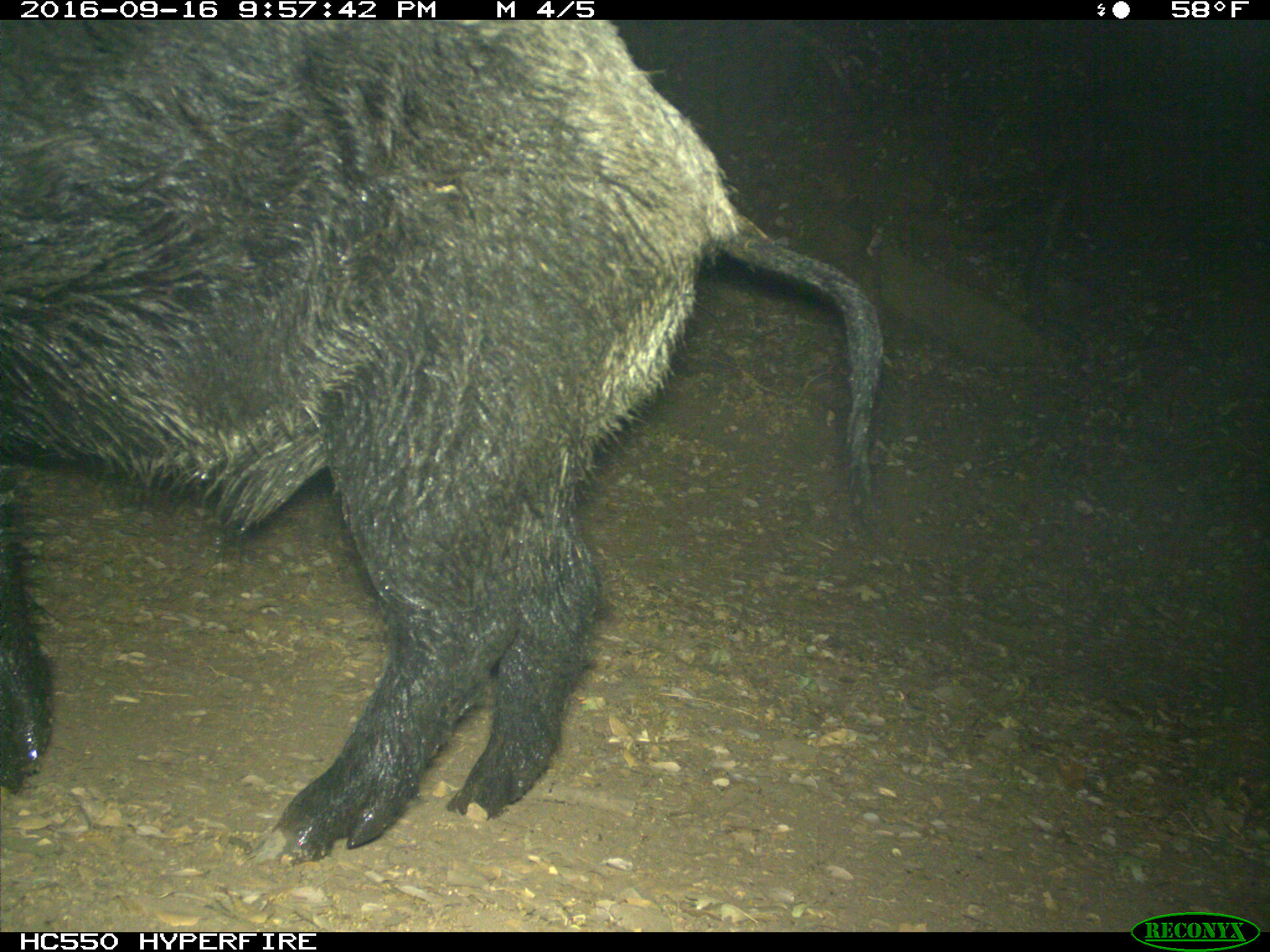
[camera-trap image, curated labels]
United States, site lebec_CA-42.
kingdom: Animalia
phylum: Chordata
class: Mammalia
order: Artiodactyla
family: Suidae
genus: Sus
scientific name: Sus scrofa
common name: wild boar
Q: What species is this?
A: Sus scrofa (wild boar).